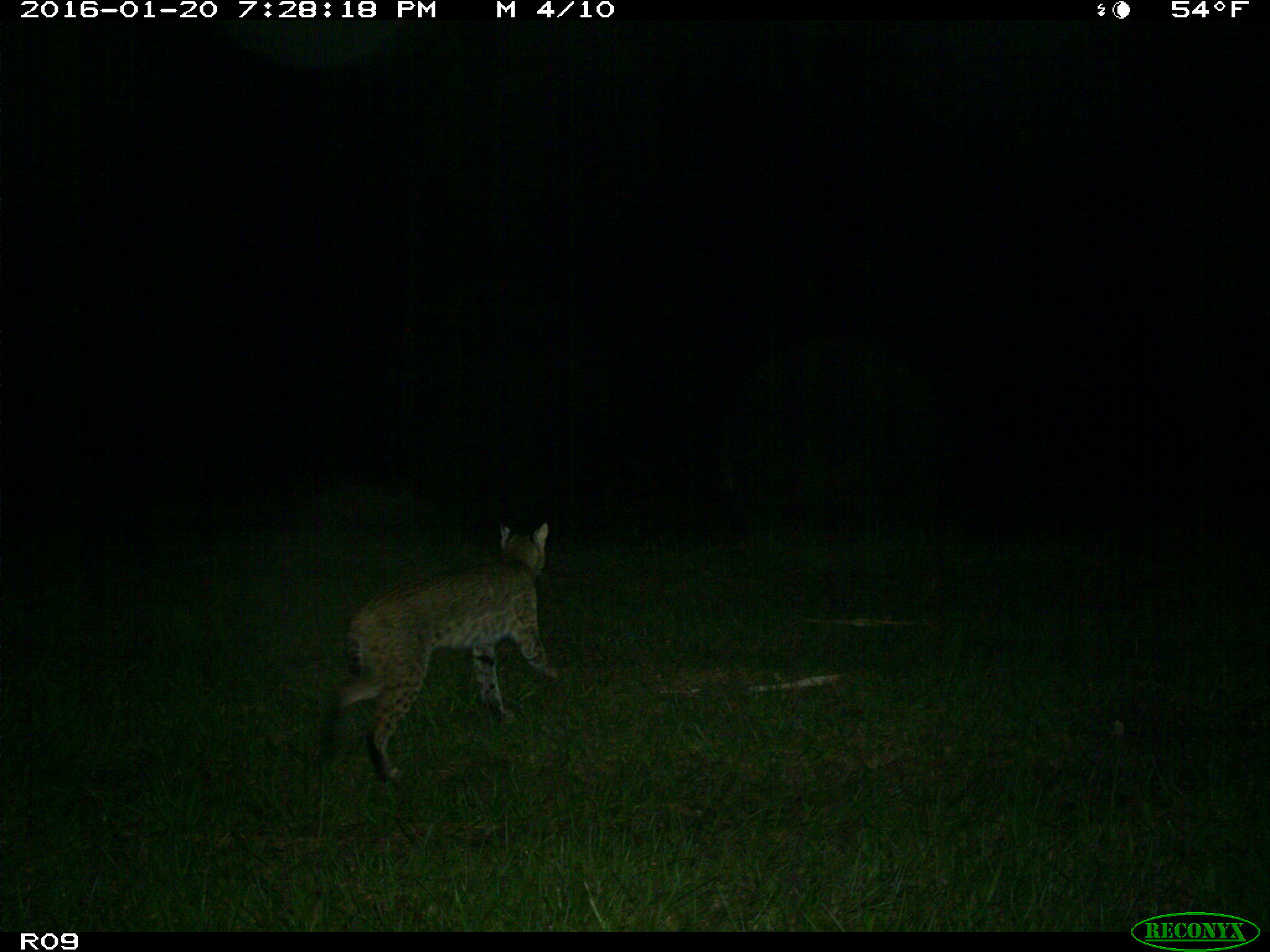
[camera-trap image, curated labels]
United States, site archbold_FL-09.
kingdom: Animalia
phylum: Chordata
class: Mammalia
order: Carnivora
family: Felidae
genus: Lynx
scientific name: Lynx rufus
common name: bobcat